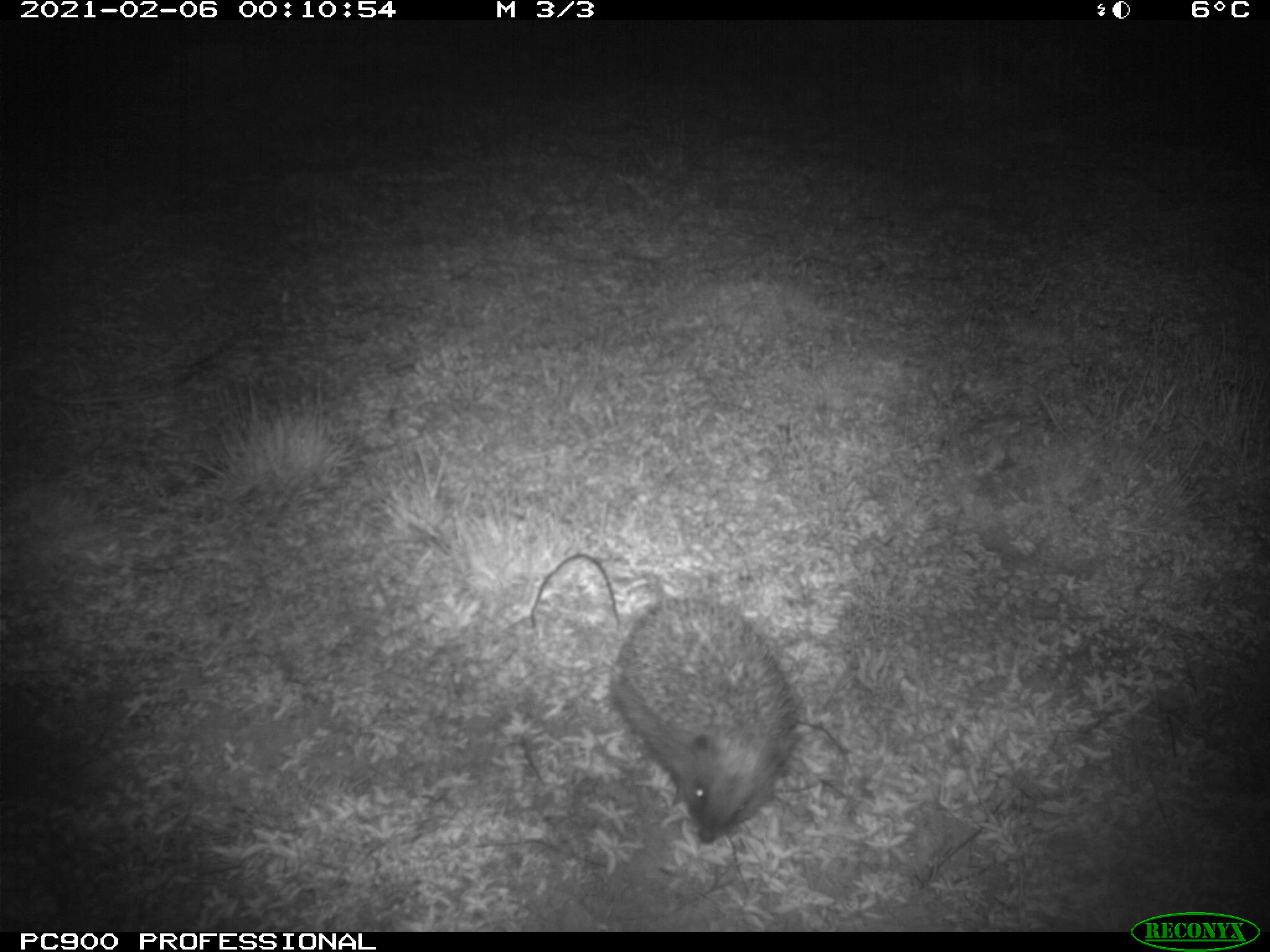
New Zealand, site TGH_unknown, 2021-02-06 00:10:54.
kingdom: Animalia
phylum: Chordata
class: Mammalia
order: Eulipotyphla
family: Erinaceidae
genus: Erinaceus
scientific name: Erinaceus europaeus europaeus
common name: european hedgehog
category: hedgehog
Hedgehog (european hedgehog) (Erinaceus europaeus europaeus).